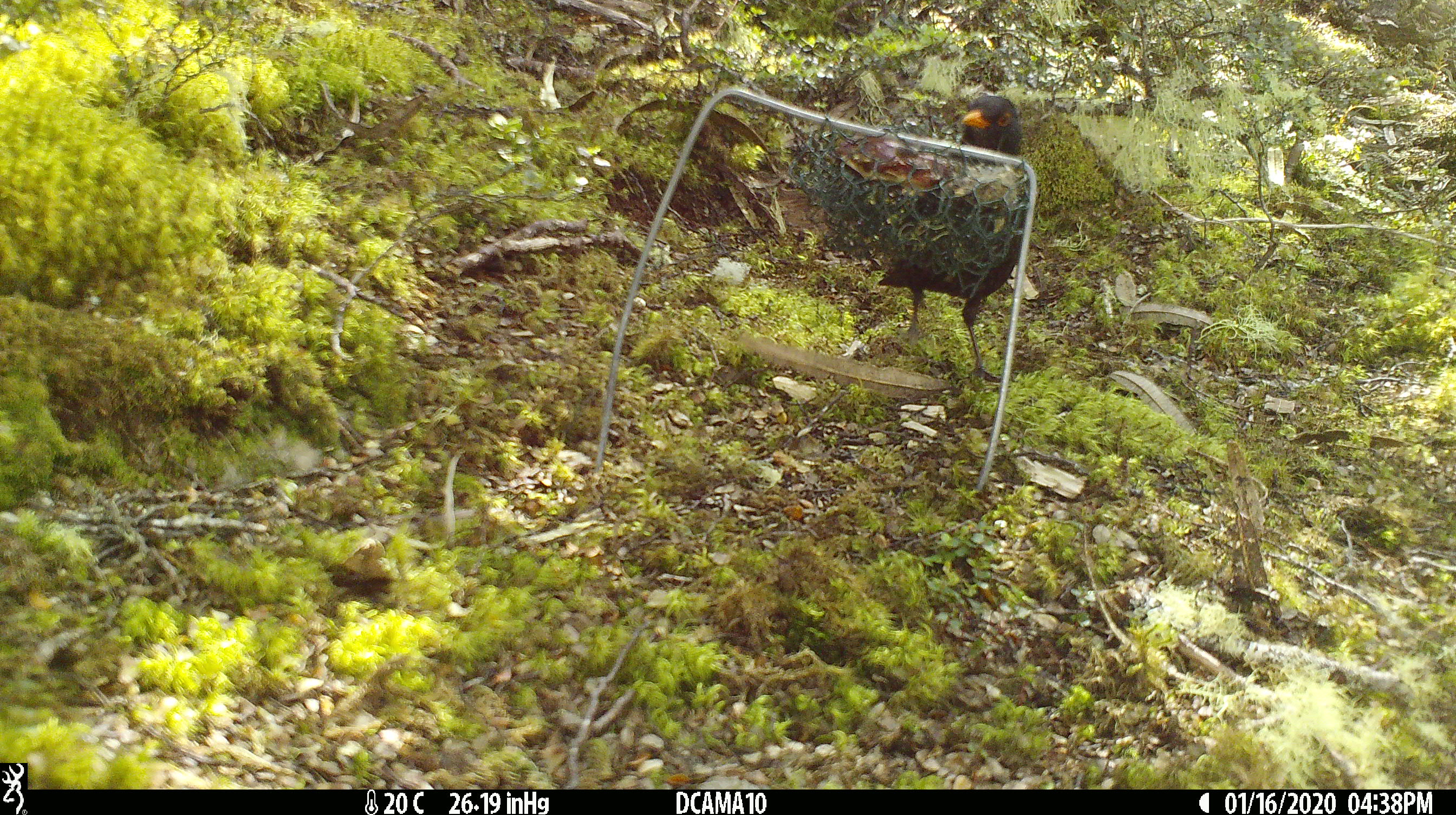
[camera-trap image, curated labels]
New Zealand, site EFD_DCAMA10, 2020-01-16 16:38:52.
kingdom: Animalia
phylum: Chordata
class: Aves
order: Passeriformes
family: Turdidae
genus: Turdus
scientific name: Turdus merula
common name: eurasian blackbird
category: blackbird